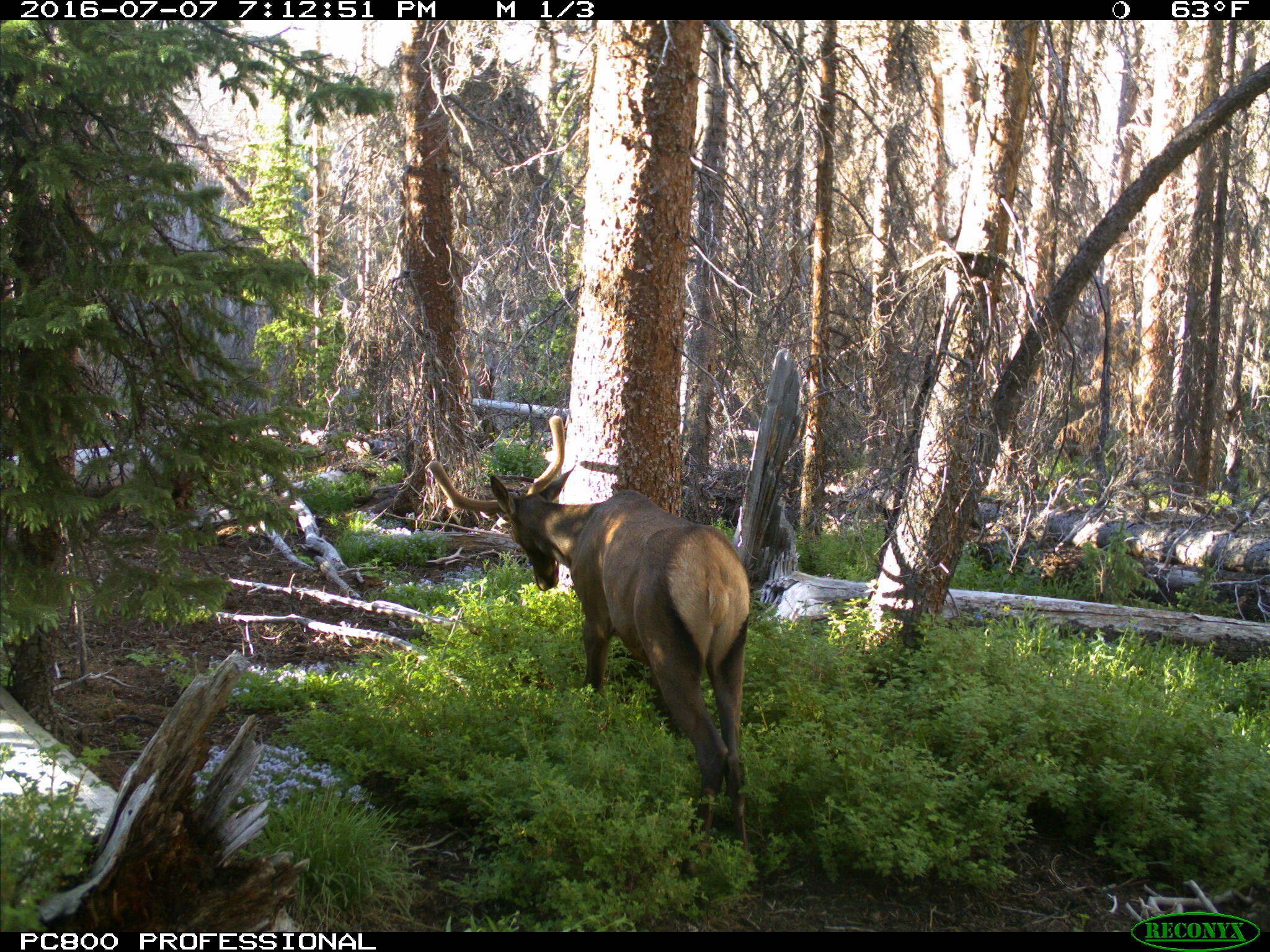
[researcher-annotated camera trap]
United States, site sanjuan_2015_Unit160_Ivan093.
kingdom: Animalia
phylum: Chordata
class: Mammalia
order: Artiodactyla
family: Cervidae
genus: Cervus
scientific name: Cervus elaphus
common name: red deer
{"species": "Cervus elaphus (red deer)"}